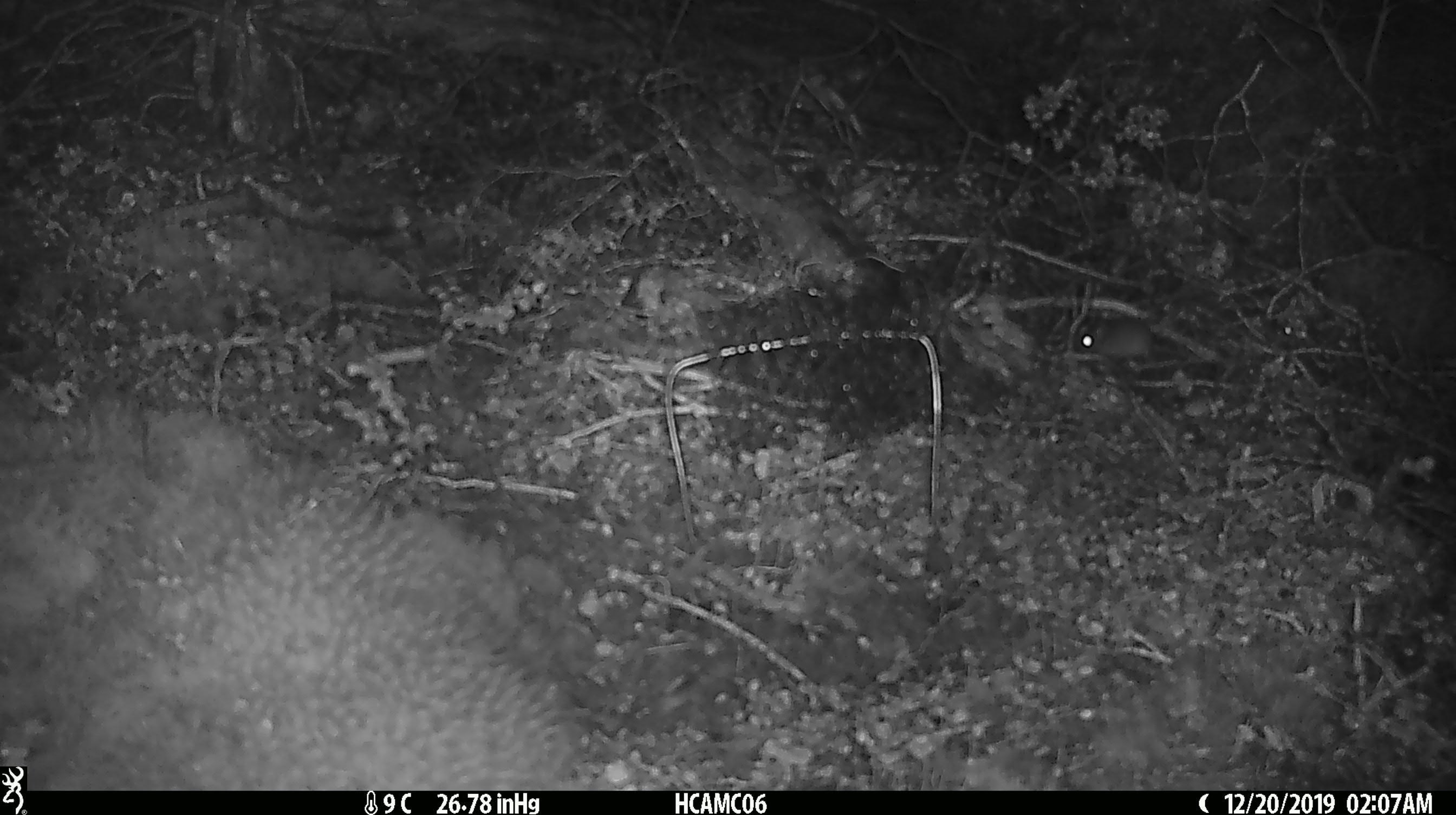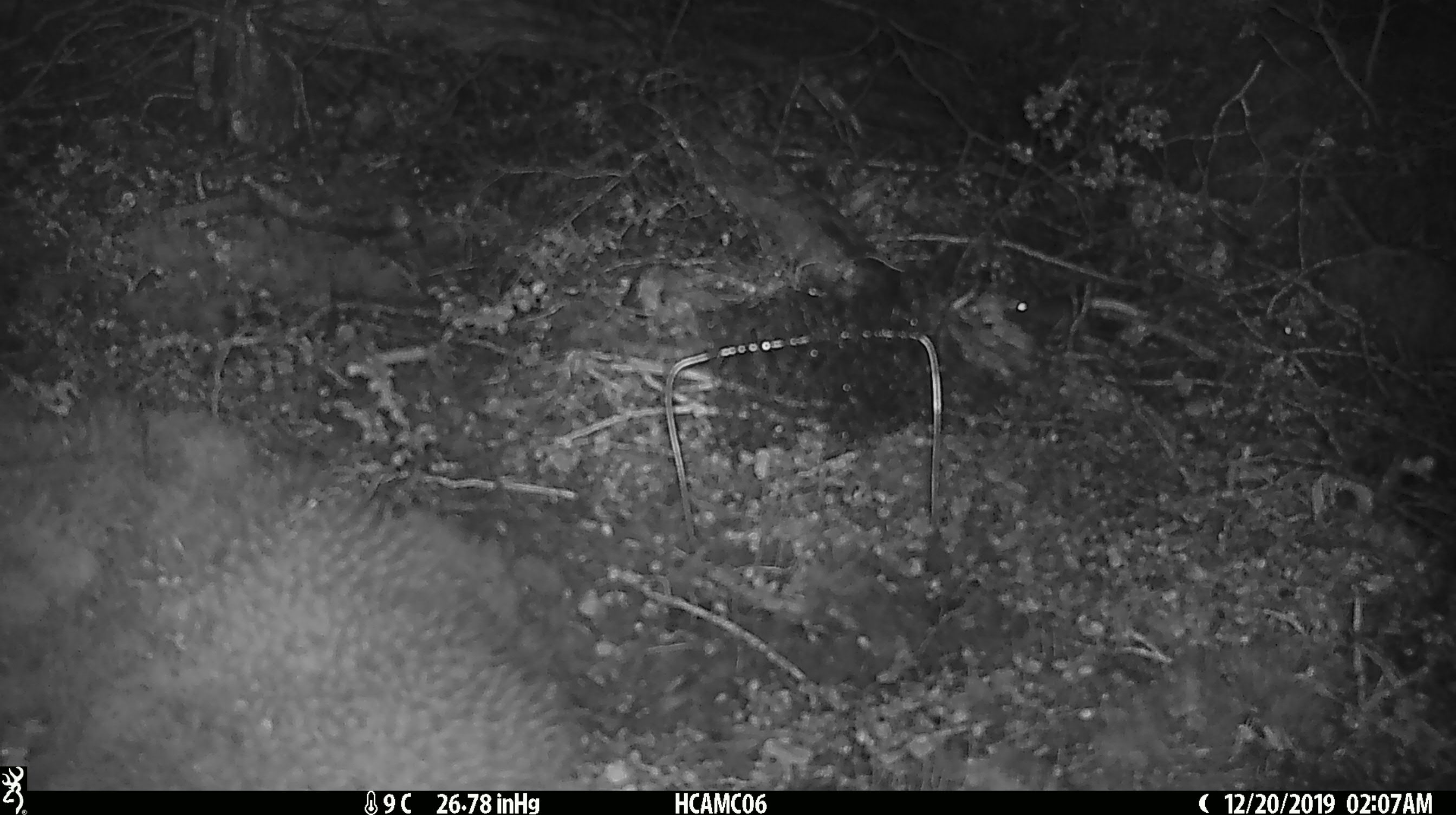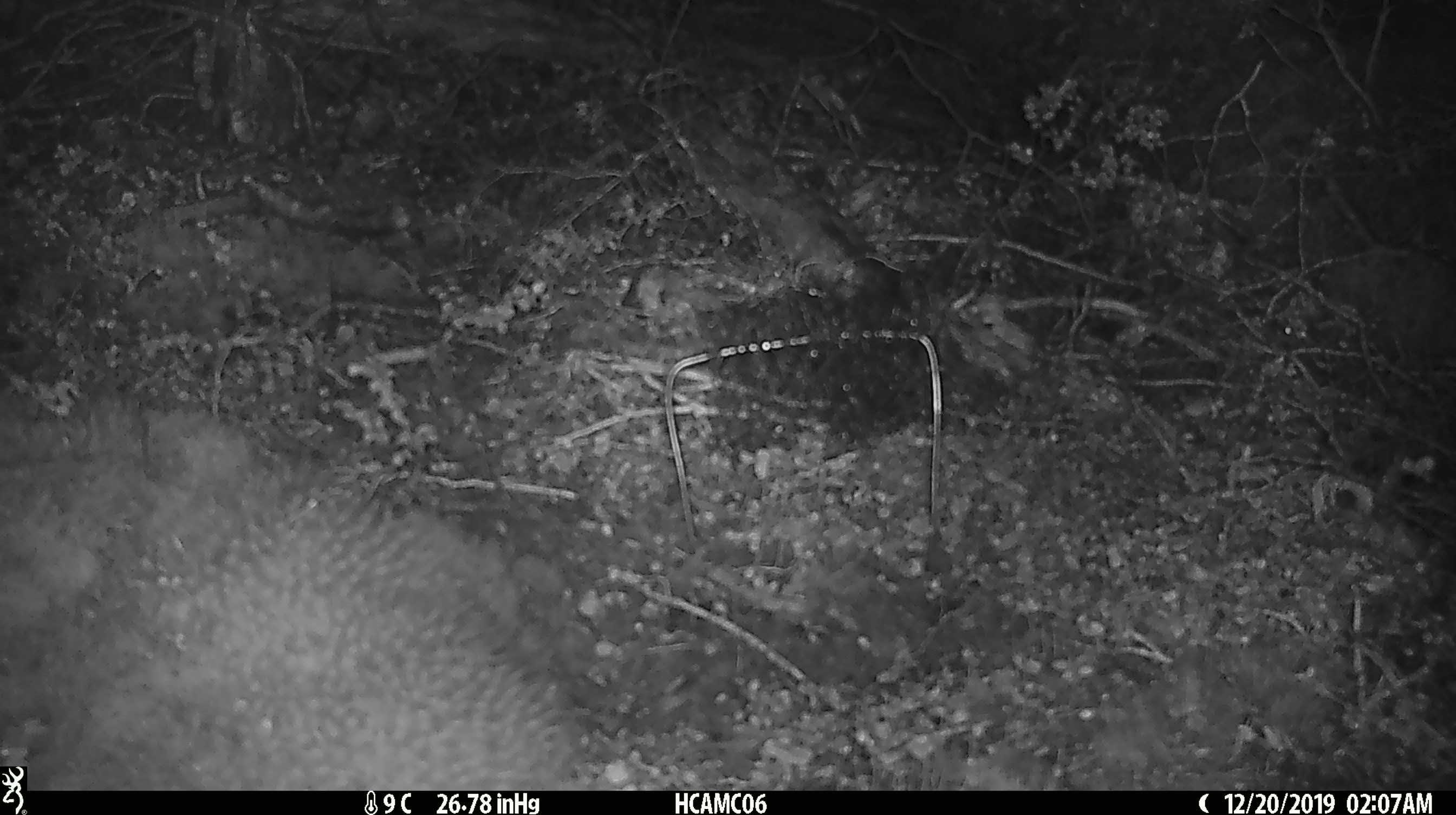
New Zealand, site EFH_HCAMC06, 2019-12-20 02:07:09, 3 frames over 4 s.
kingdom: Animalia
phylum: Chordata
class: Mammalia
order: Rodentia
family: Muridae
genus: Mus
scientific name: Mus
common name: mouse